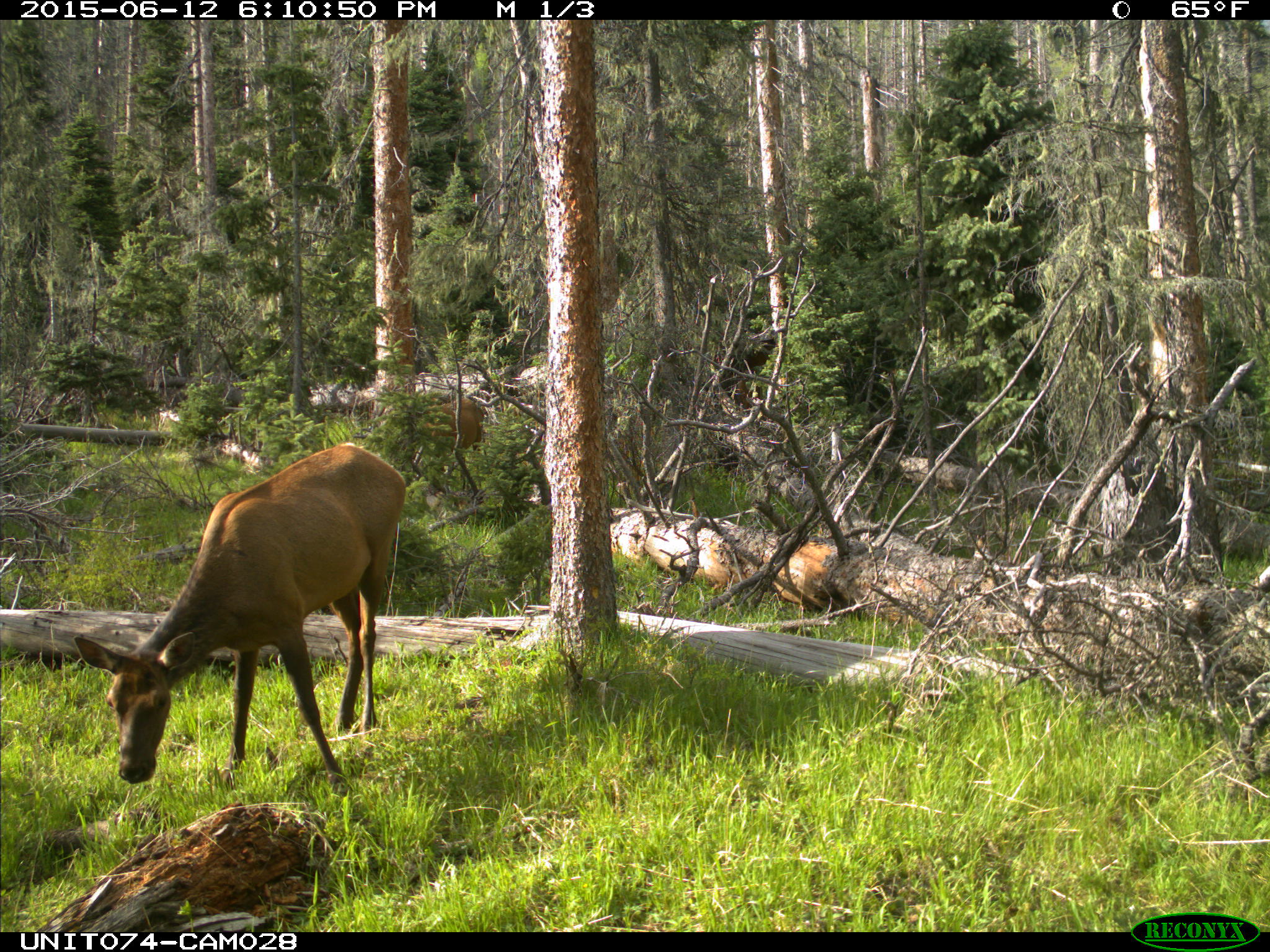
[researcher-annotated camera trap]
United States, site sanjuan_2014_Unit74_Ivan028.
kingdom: Animalia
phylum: Chordata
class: Mammalia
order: Artiodactyla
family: Cervidae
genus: Cervus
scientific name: Cervus elaphus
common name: red deer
Cervus elaphus (red deer).